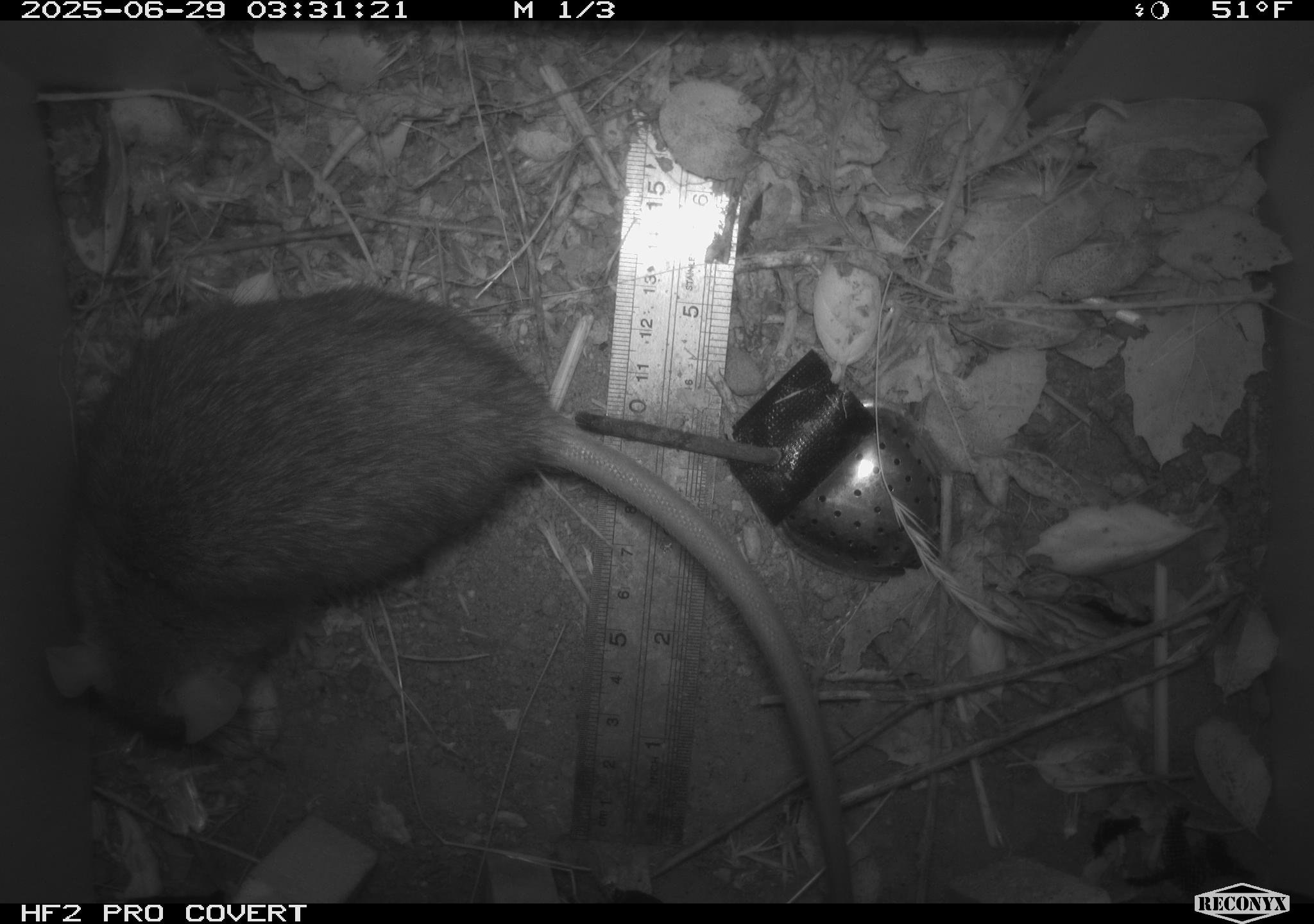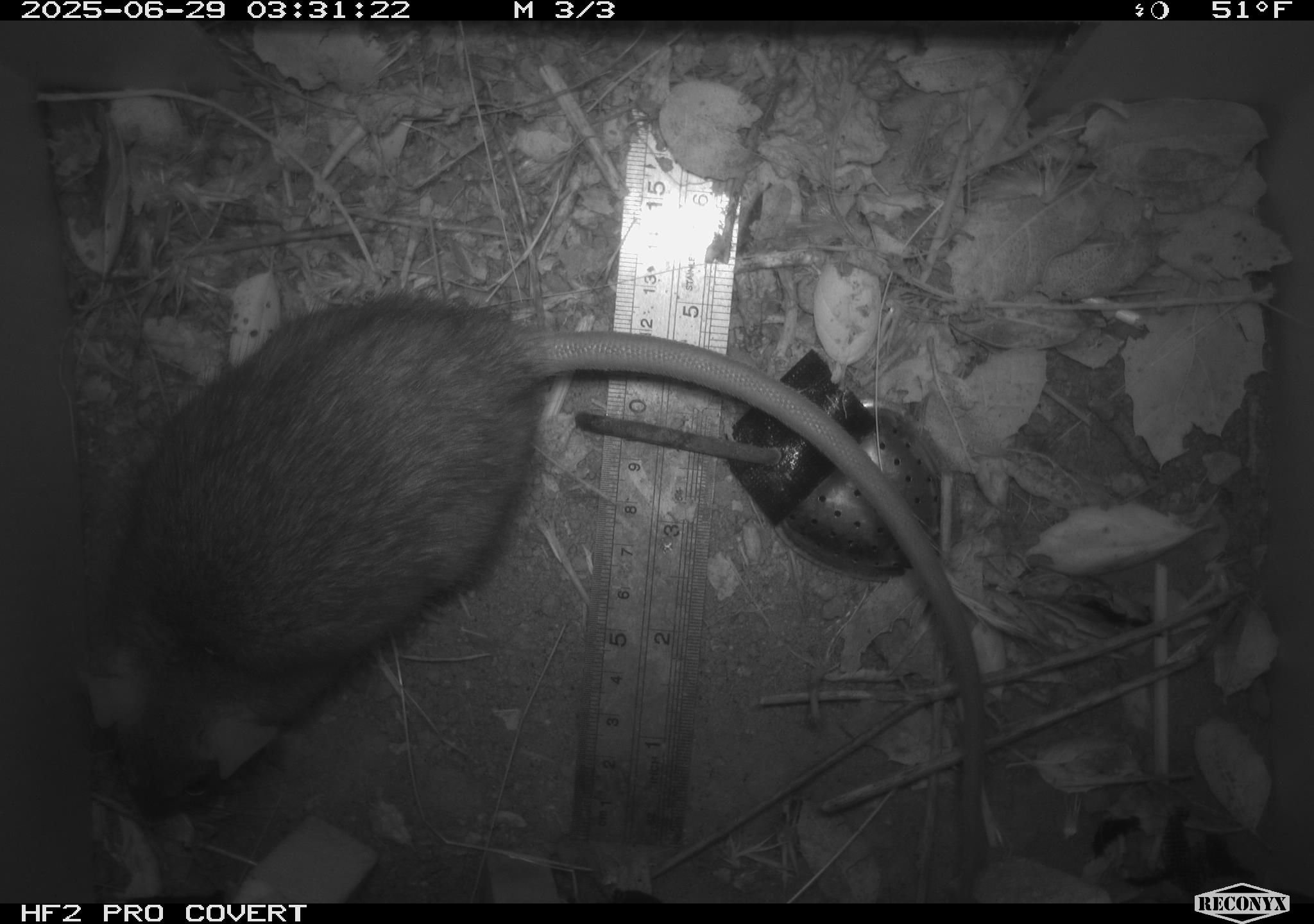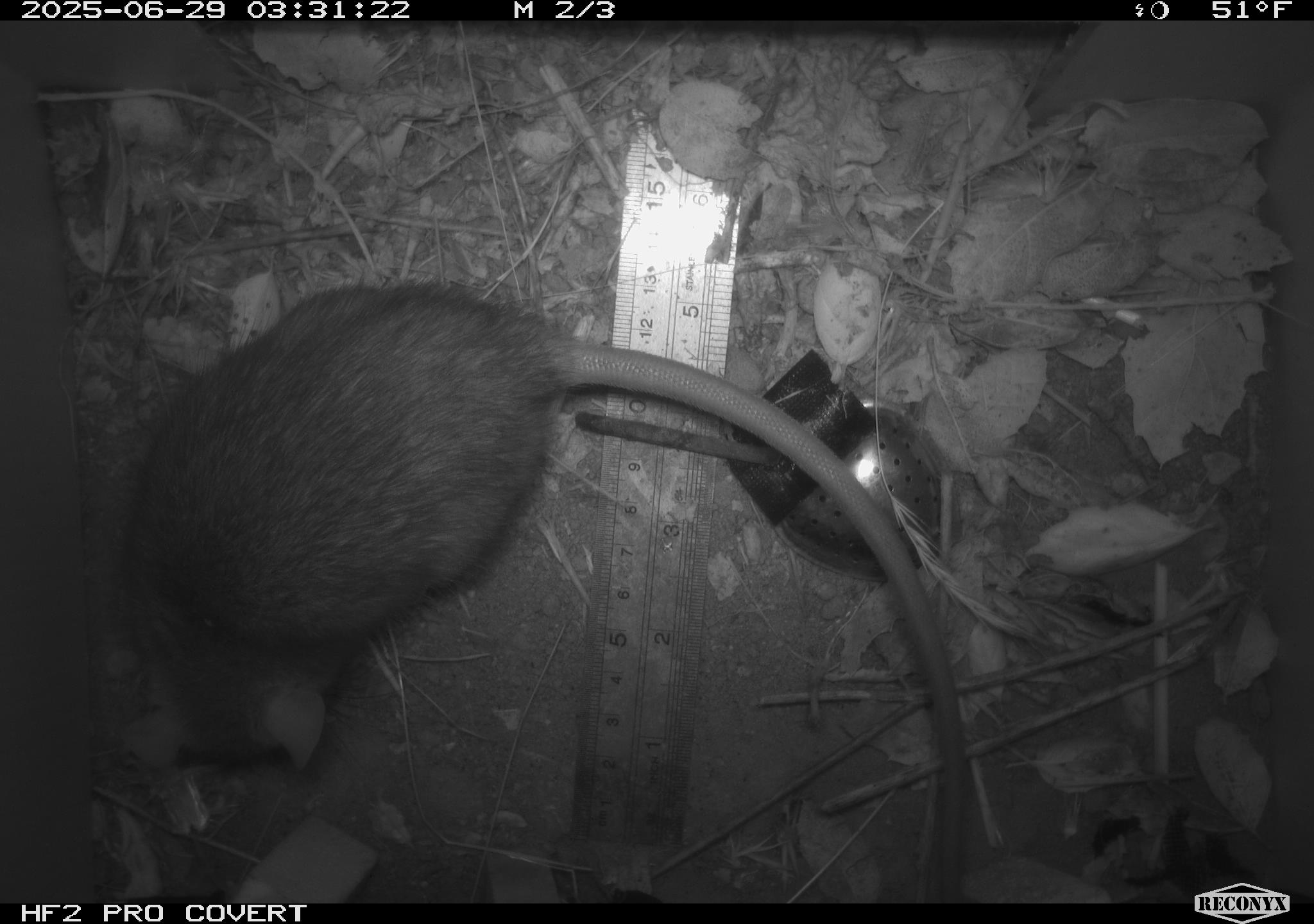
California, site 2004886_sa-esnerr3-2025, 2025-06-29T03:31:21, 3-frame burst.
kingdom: Animalia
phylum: Chordata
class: Mammalia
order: Rodentia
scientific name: Rodentia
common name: rodent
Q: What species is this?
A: Rodent (Rodentia).